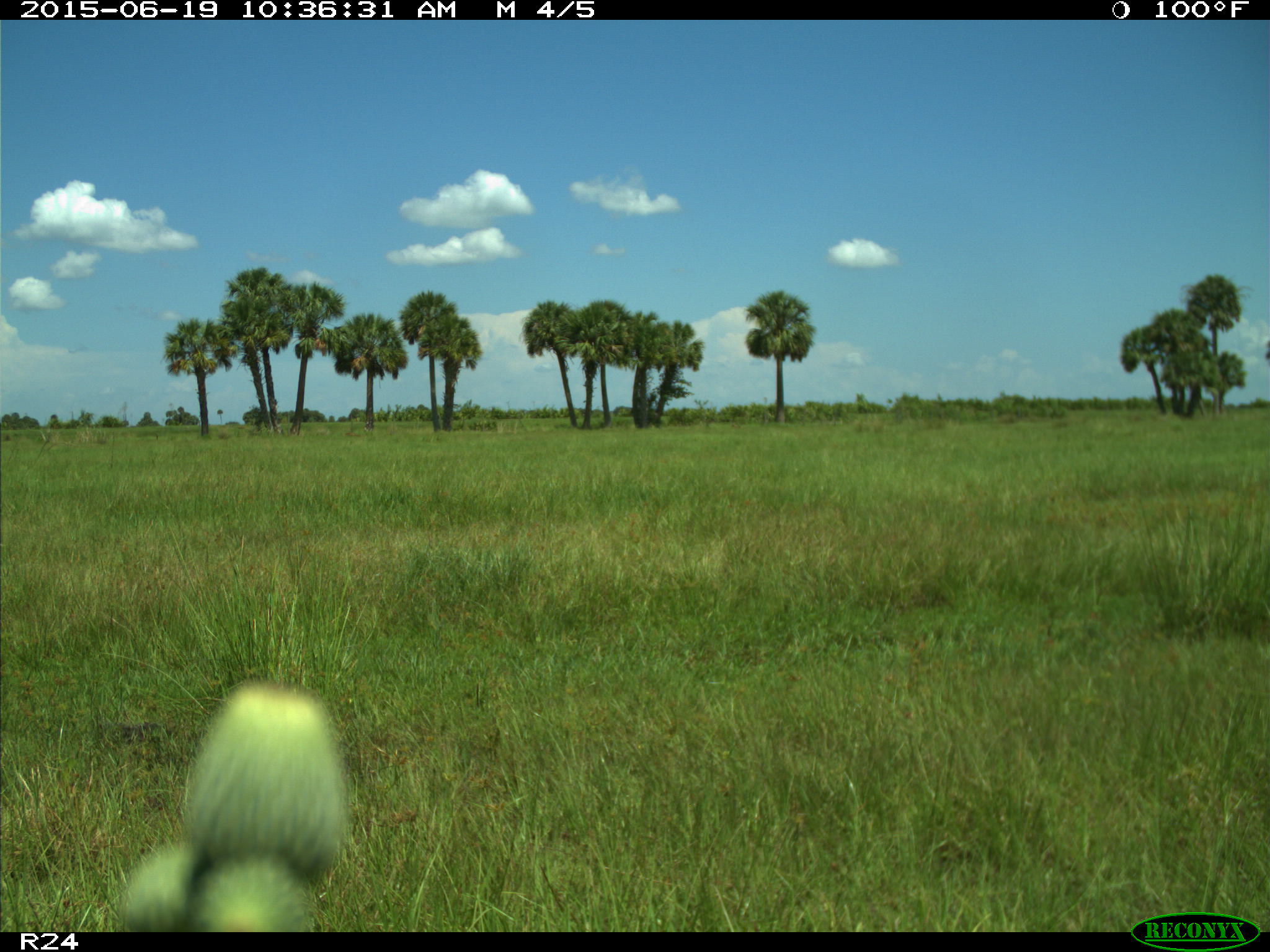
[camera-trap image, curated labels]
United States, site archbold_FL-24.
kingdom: Animalia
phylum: Chordata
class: Mammalia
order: Artiodactyla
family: Bovidae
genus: Bos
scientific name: Bos taurus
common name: domestic cow